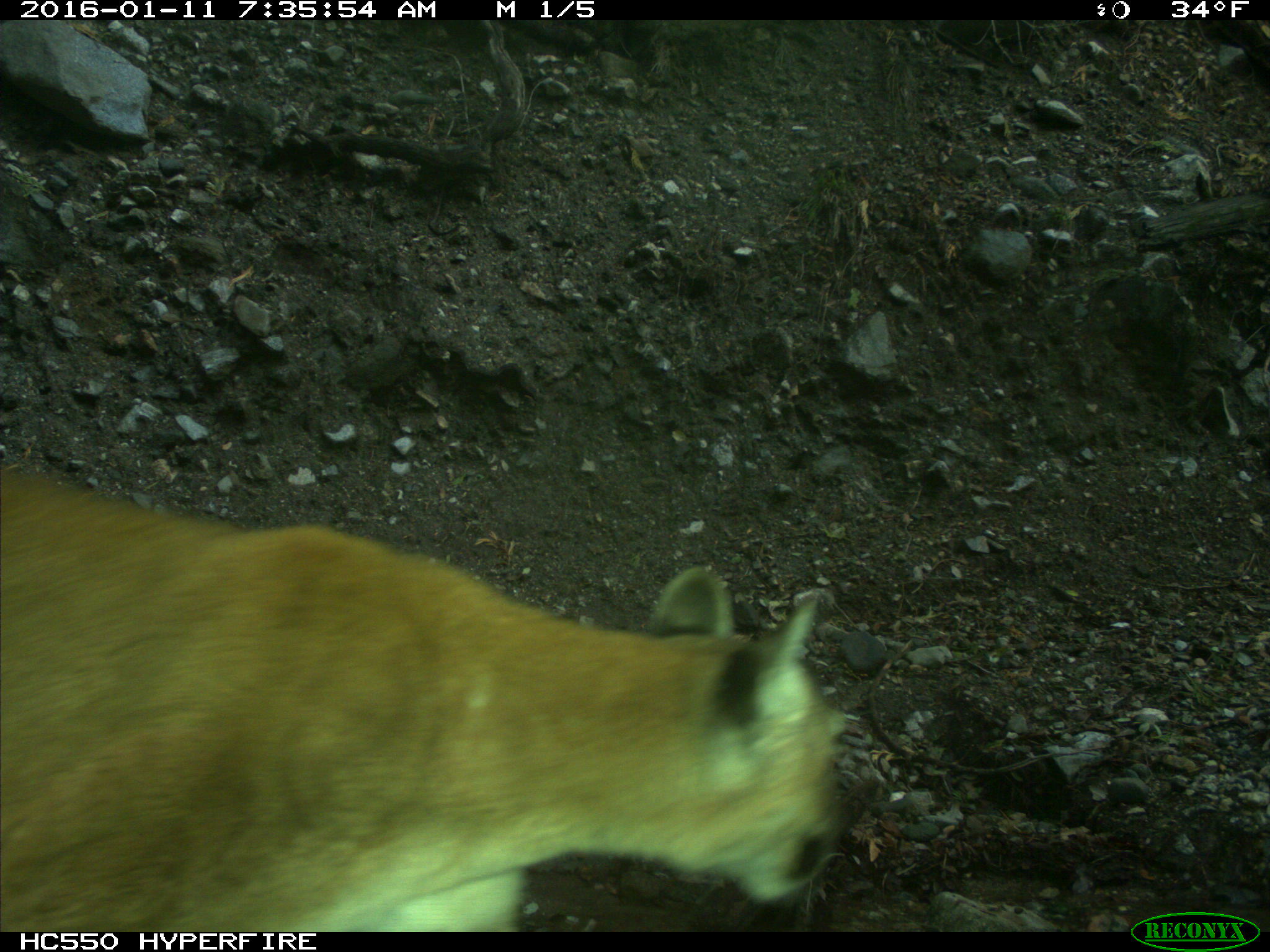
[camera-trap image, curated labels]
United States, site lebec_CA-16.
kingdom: Animalia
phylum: Chordata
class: Mammalia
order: Carnivora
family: Felidae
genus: Puma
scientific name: Puma concolor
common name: mountain lion